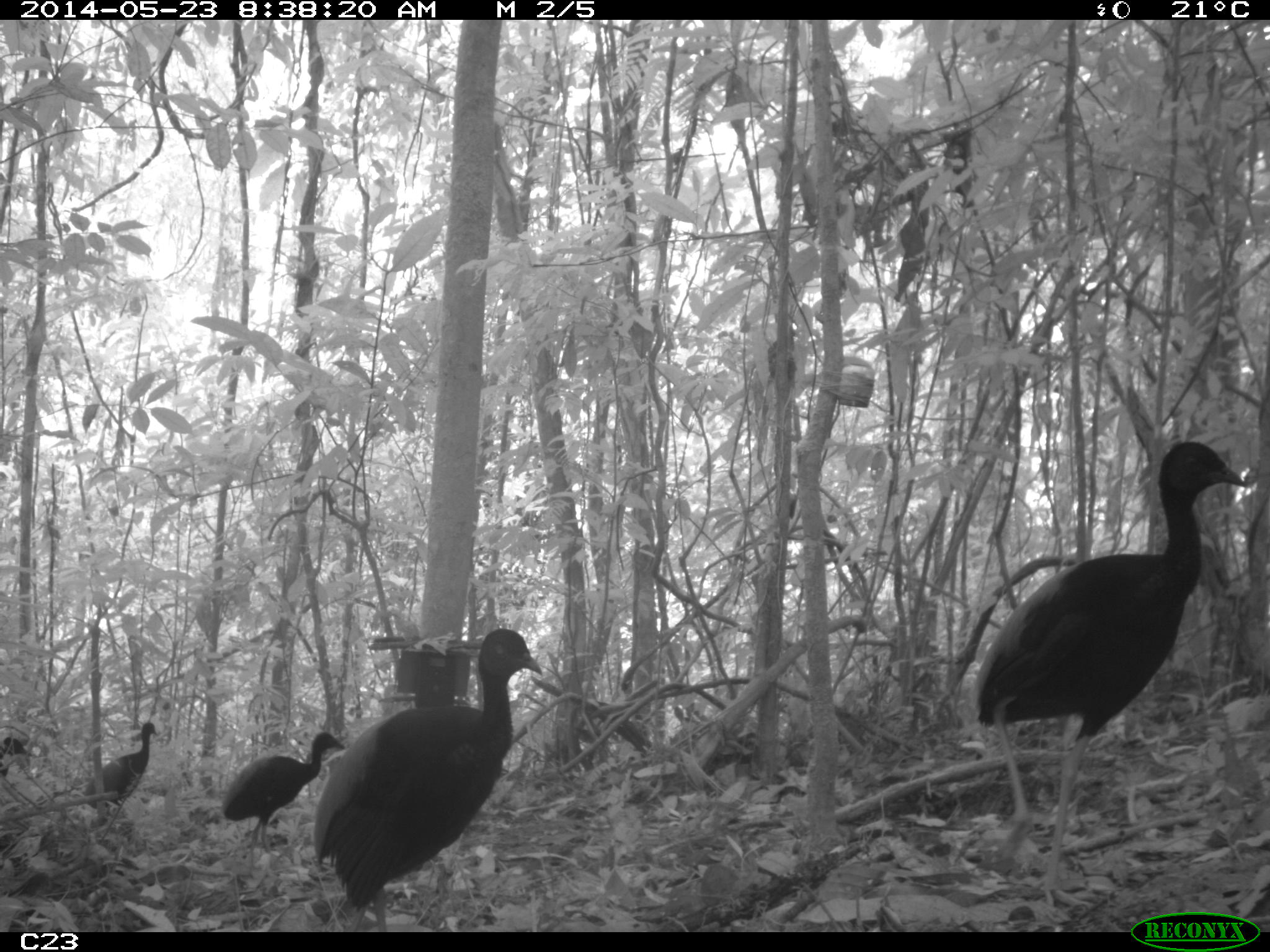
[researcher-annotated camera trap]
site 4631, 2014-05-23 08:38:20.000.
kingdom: Animalia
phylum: Chordata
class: Aves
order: Gruiformes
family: Psophiidae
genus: Psophia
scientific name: Psophia crepitans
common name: gray-winged trumpeter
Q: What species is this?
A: Psophia crepitans (gray-winged trumpeter).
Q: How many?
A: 5.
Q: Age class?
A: Adult.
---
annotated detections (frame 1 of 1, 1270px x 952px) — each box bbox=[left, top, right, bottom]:
psophia crepitans: bbox=[958, 437, 1249, 916]; bbox=[305, 625, 543, 928]; bbox=[221, 729, 344, 859]; bbox=[82, 721, 159, 818]; bbox=[0, 734, 35, 787]